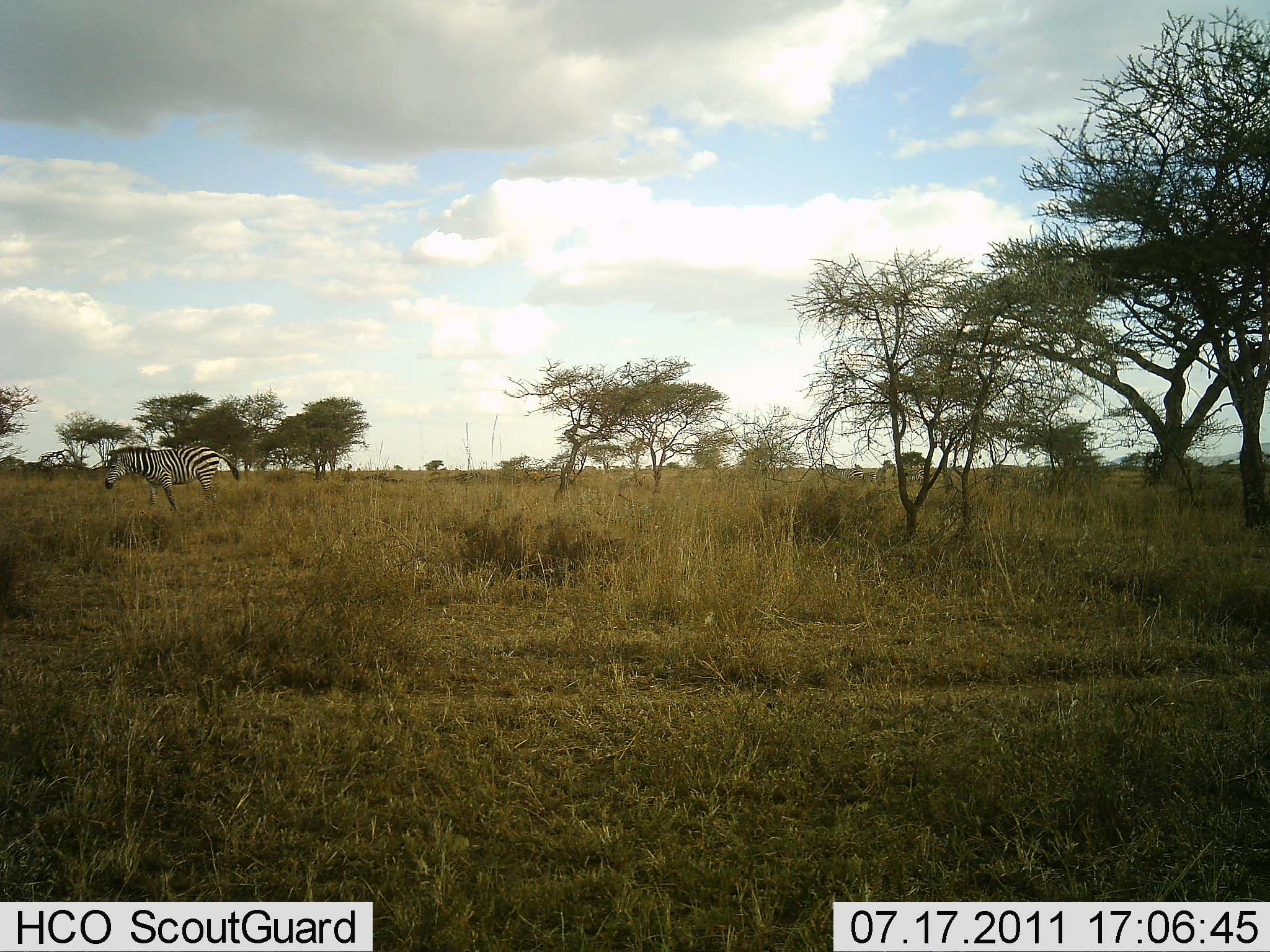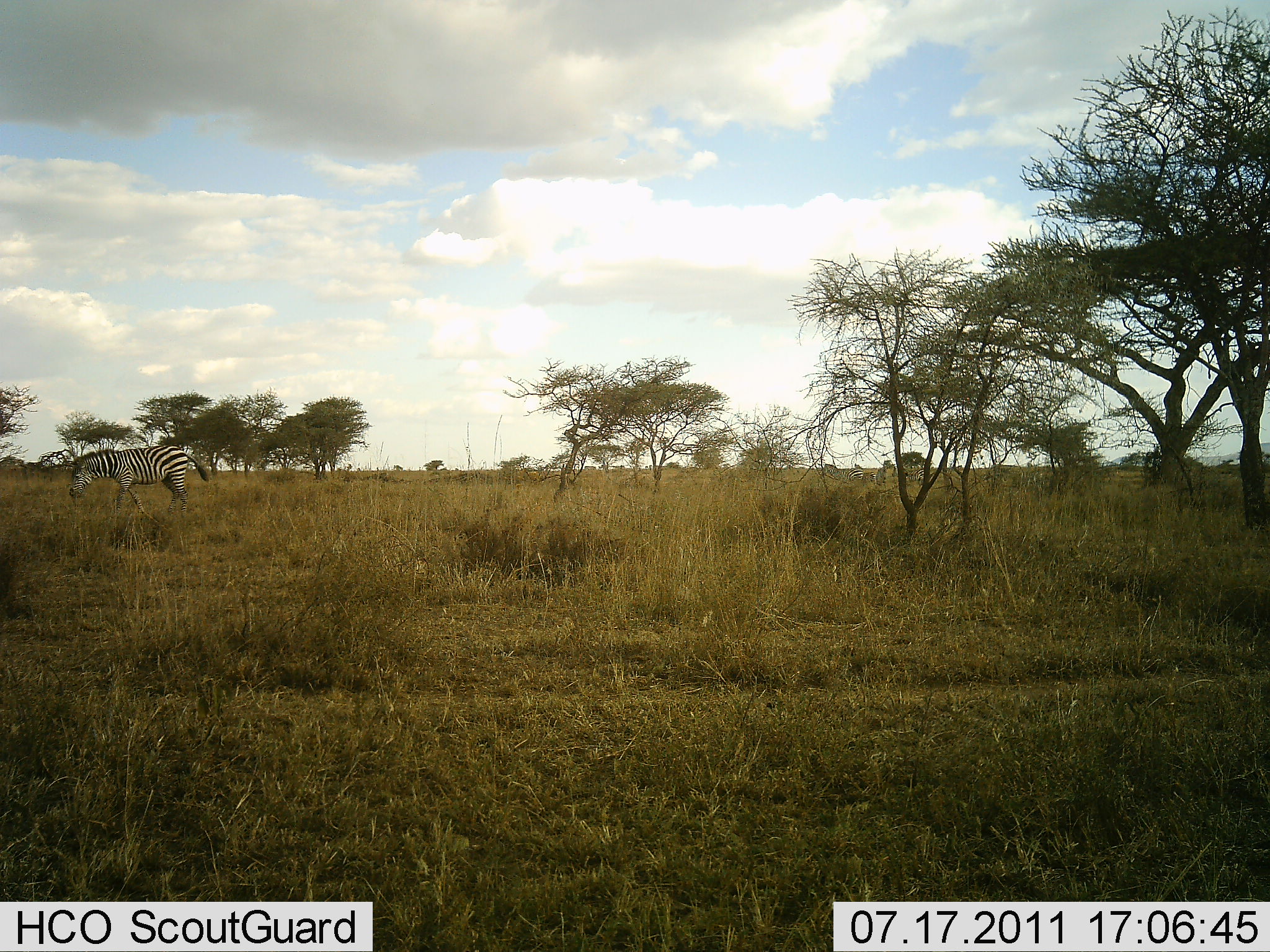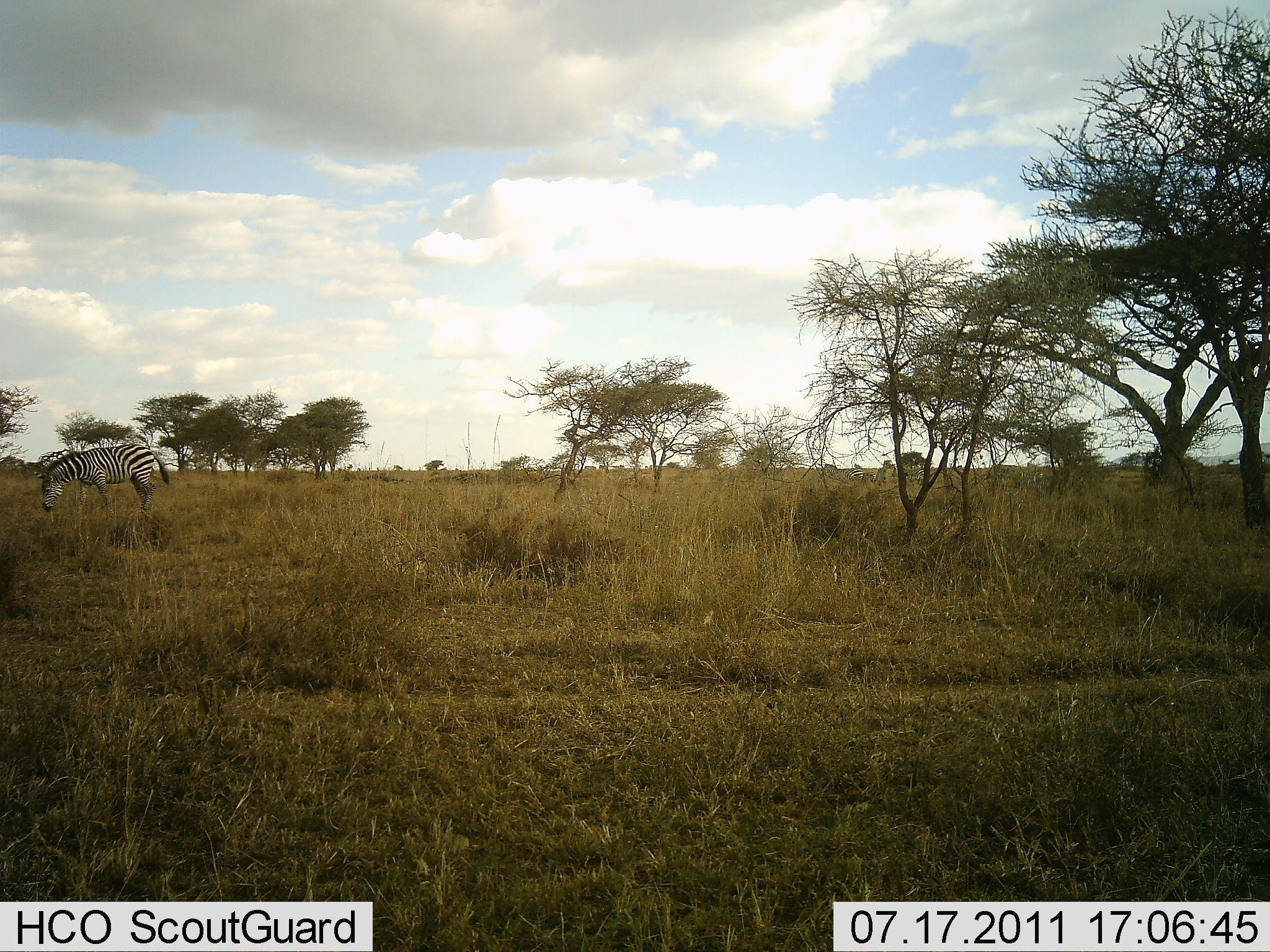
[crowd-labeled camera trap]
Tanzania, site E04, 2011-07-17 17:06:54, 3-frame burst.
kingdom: Animalia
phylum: Chordata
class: Mammalia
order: Perissodactyla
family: Equidae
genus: Equus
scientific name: Equus quagga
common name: plains zebra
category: zebra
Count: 1.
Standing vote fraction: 0%.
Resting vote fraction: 0%.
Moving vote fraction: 100%.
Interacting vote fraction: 0%.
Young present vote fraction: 0%.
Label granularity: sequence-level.